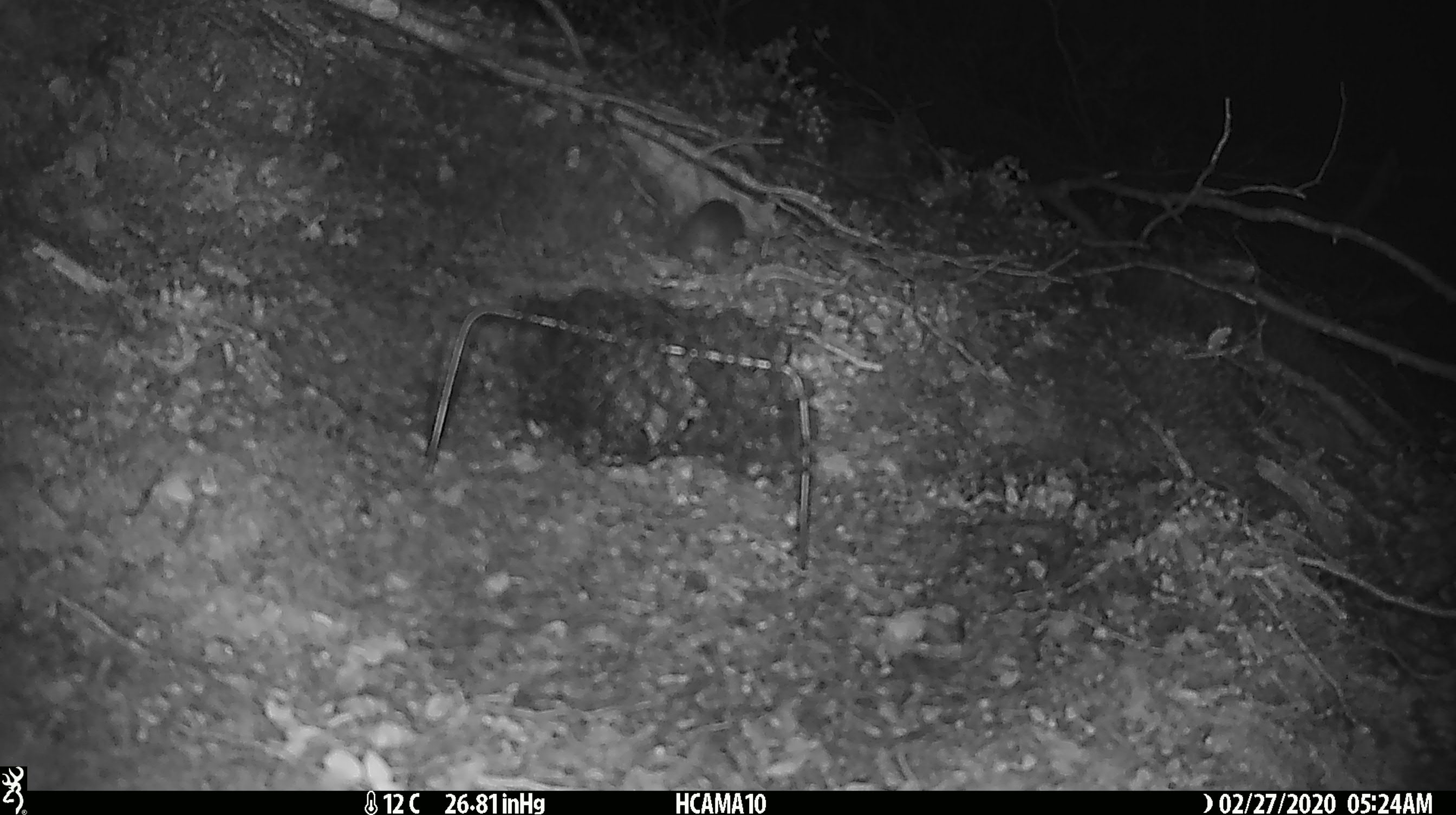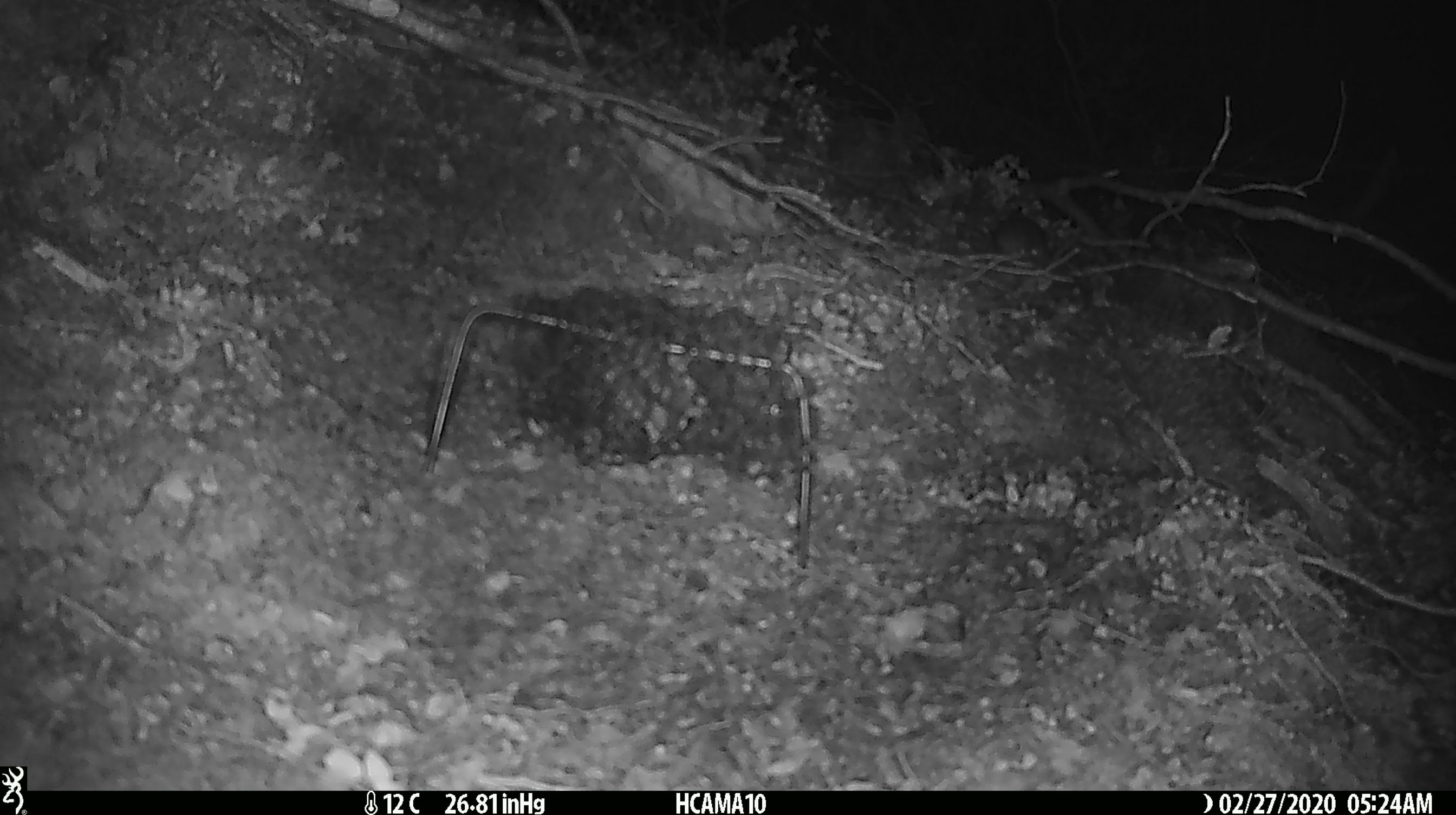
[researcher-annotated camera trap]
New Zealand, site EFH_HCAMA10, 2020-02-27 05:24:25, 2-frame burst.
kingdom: Animalia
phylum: Chordata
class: Mammalia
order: Rodentia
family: Muridae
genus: Mus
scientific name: Mus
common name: mouse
Mouse (Mus).